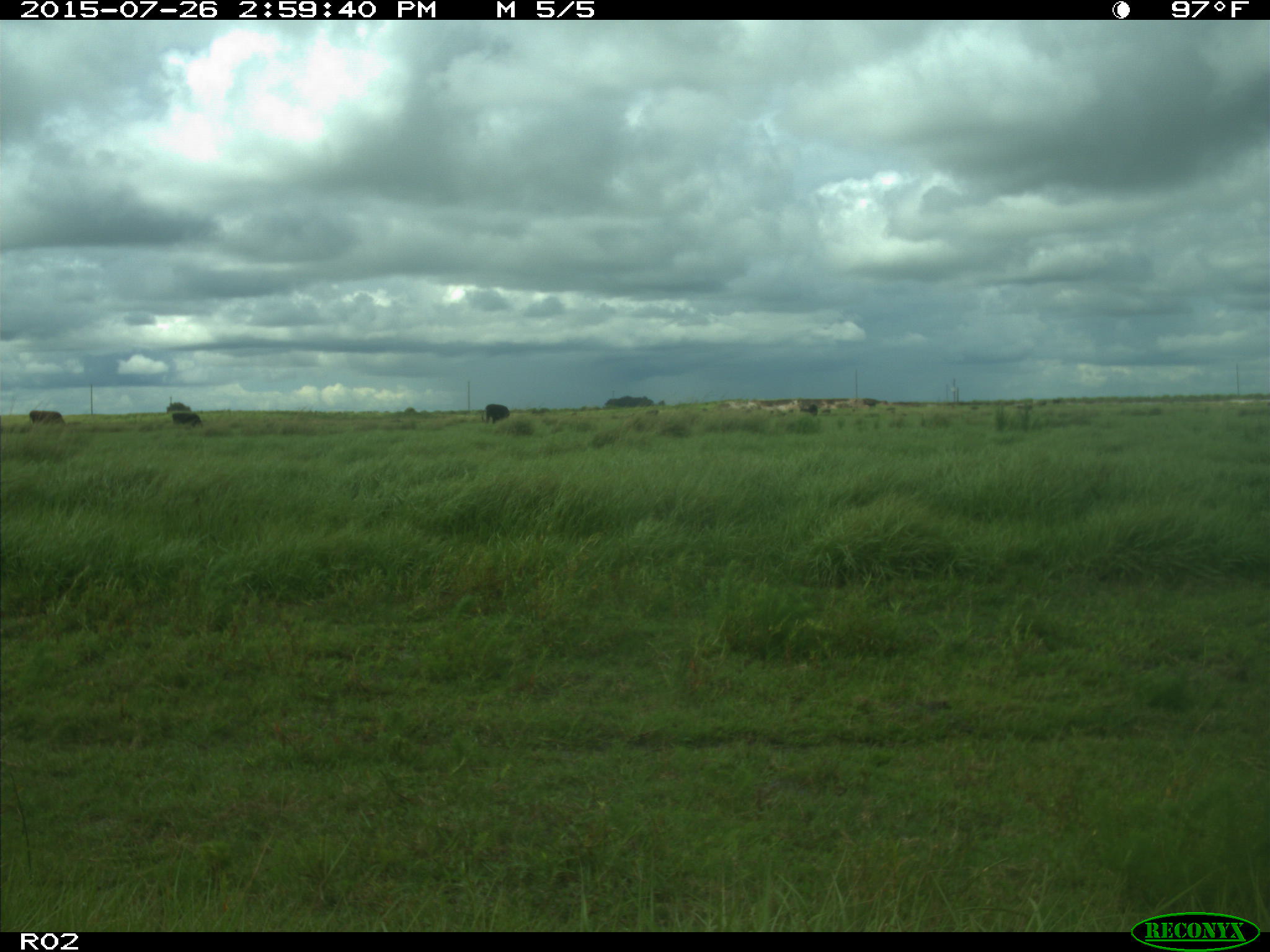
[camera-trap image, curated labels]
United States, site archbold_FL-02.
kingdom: Animalia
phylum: Chordata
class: Mammalia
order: Artiodactyla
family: Bovidae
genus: Bos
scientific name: Bos taurus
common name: domestic cow